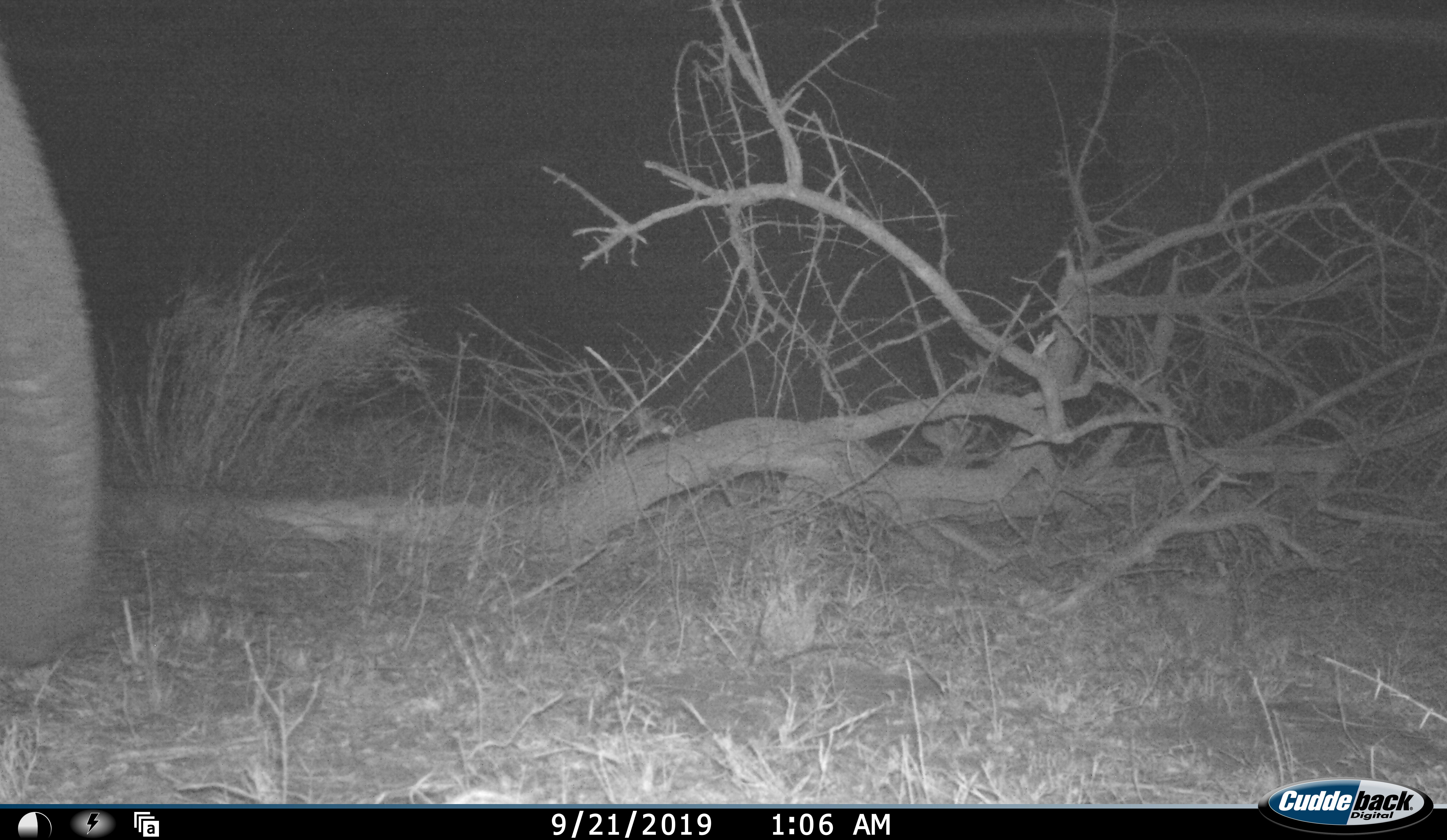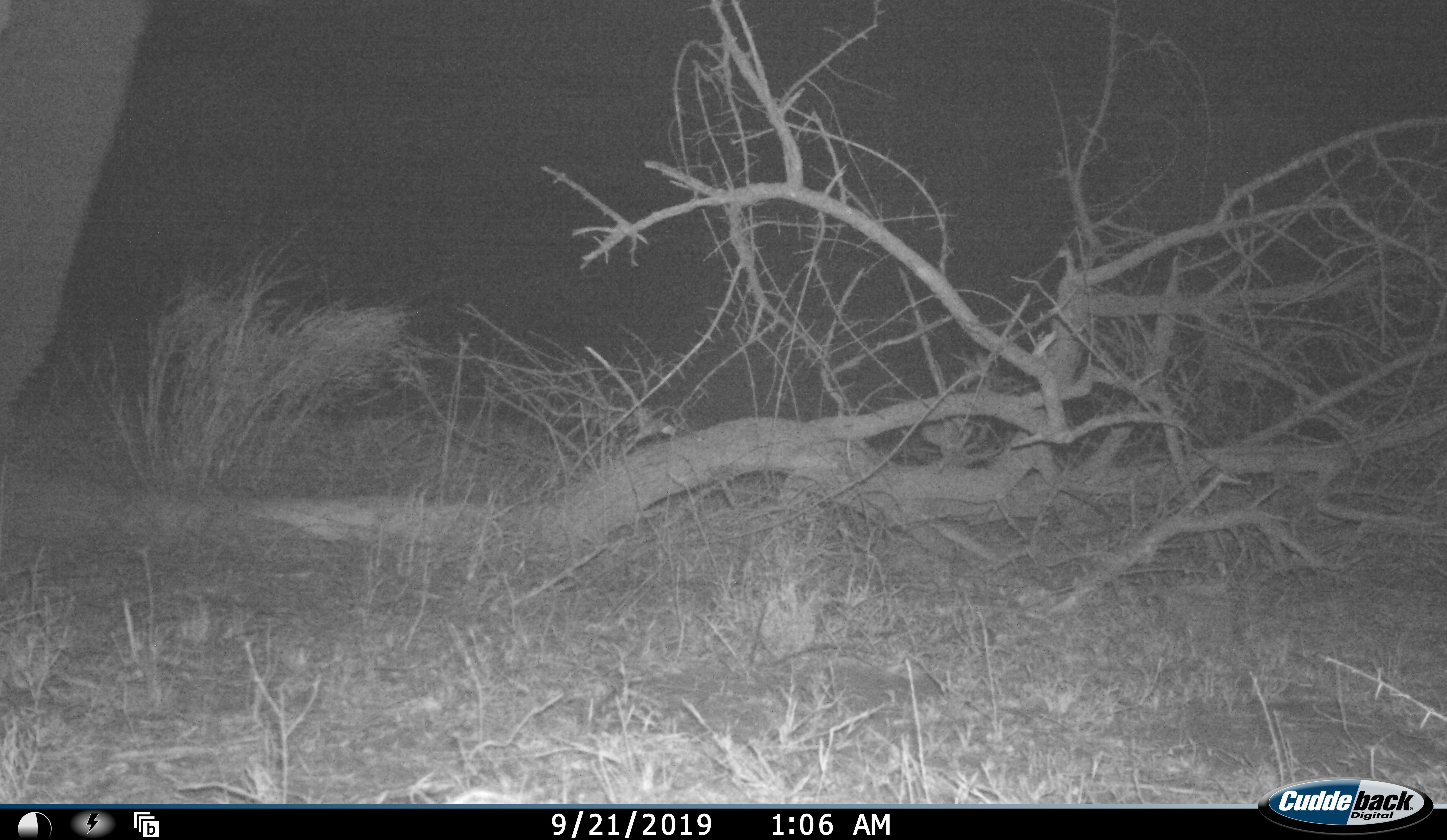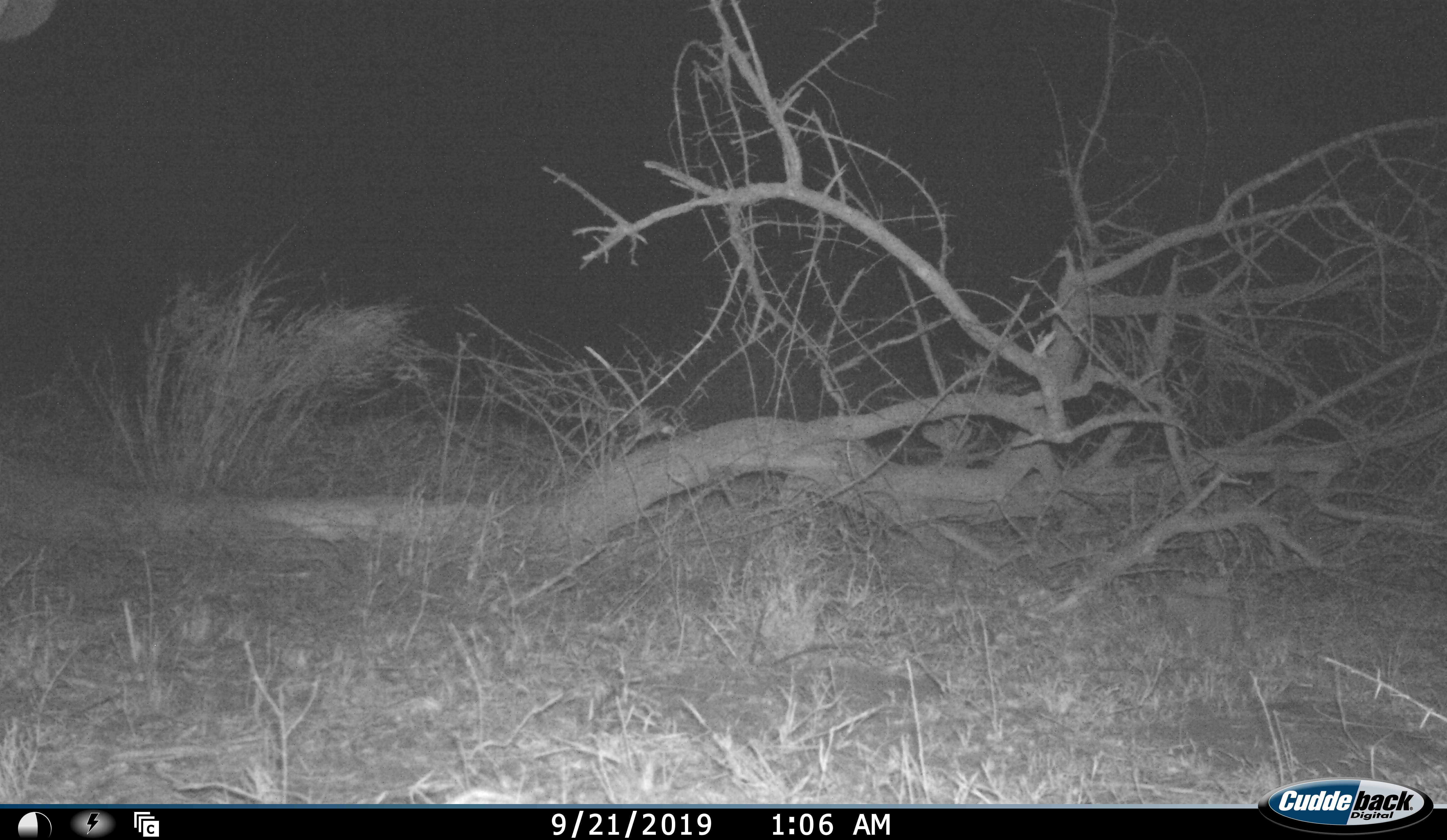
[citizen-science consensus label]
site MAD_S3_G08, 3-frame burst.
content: unidentified animal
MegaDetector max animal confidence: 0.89